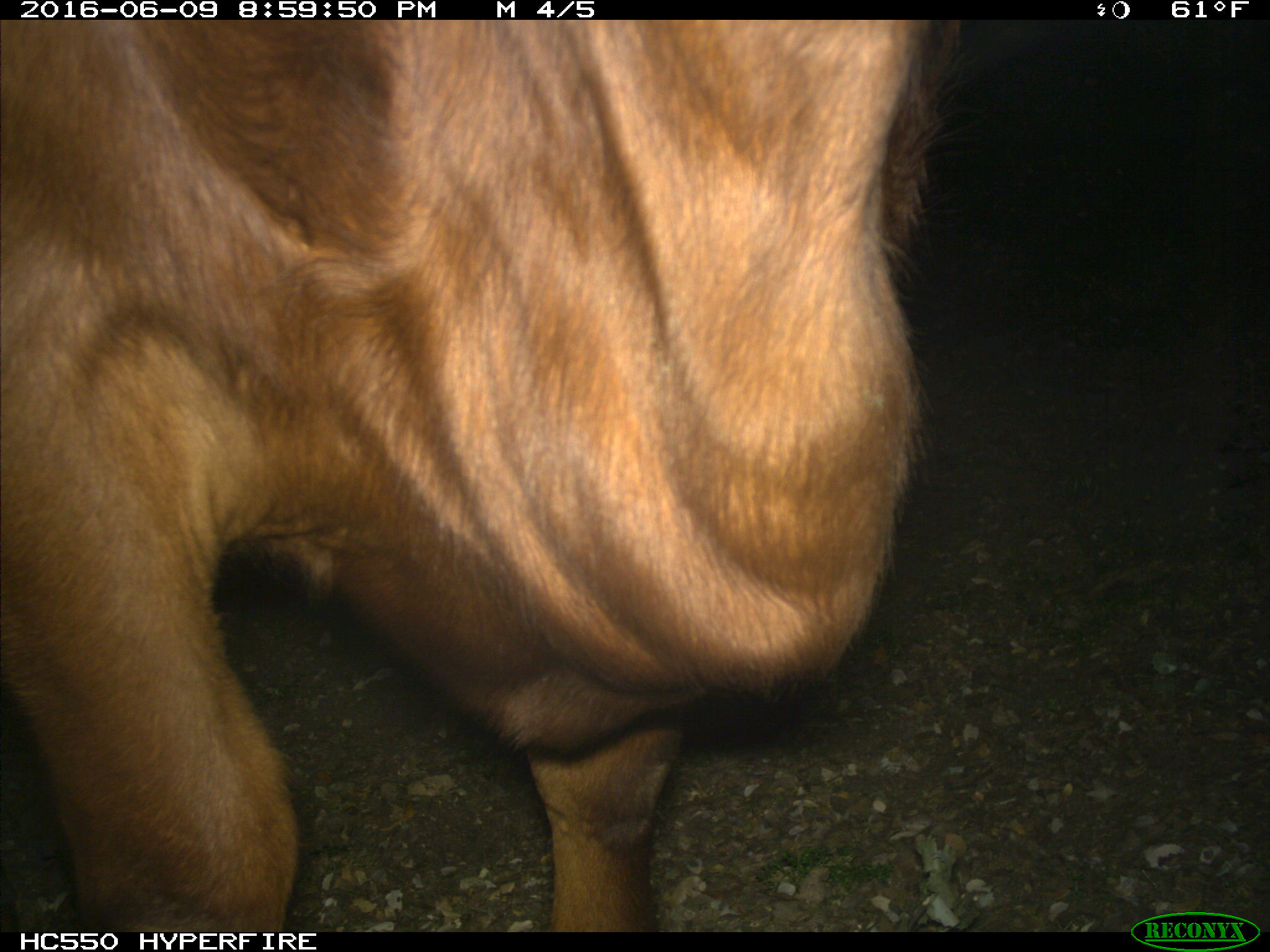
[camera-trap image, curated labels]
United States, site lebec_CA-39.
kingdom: Animalia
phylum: Chordata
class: Mammalia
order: Artiodactyla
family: Bovidae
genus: Bos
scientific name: Bos taurus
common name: domestic cow